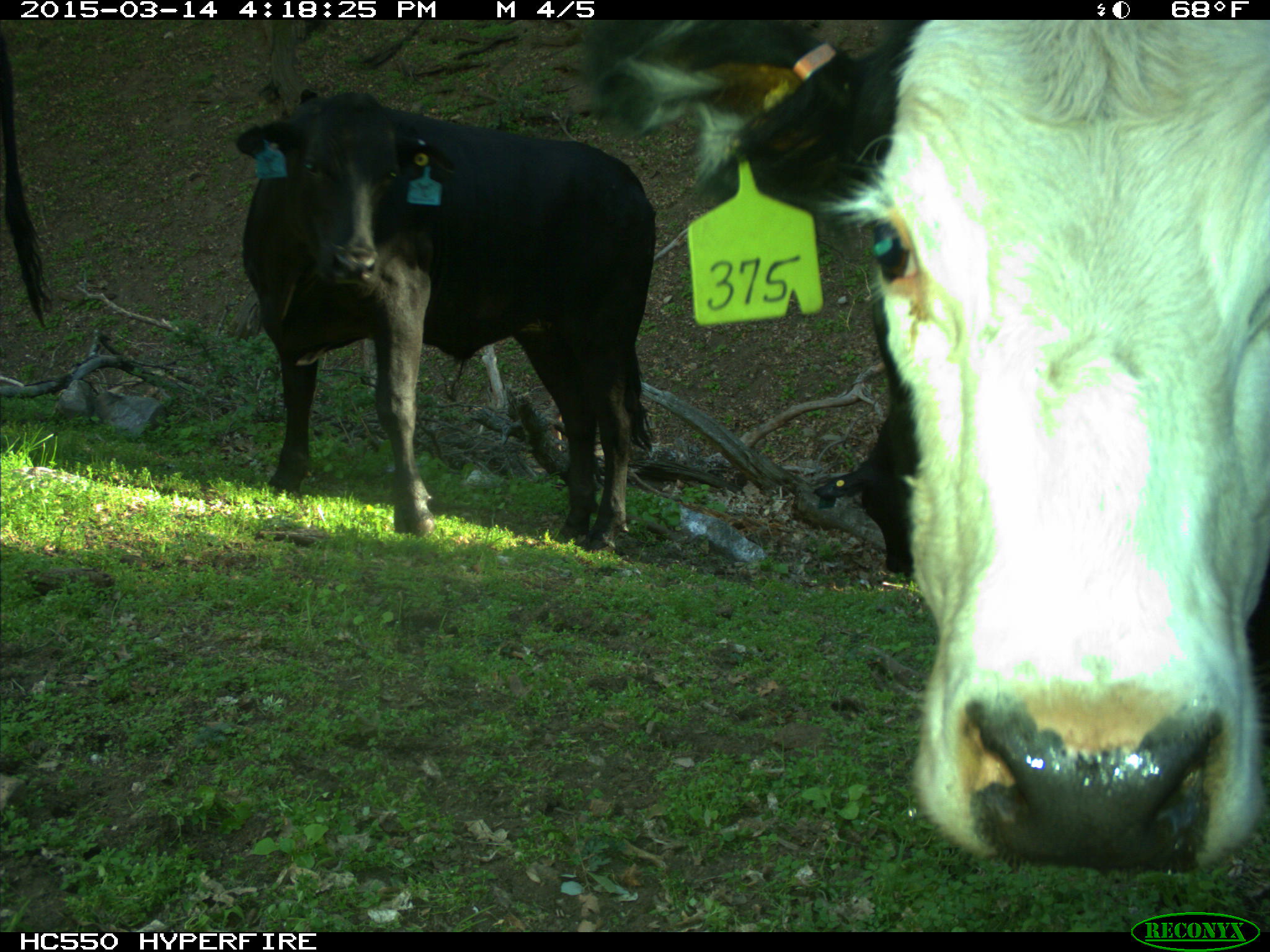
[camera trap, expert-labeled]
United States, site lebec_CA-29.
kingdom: Animalia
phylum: Chordata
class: Mammalia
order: Artiodactyla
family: Bovidae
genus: Bos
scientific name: Bos taurus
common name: domestic cow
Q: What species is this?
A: Bos taurus (domestic cow).